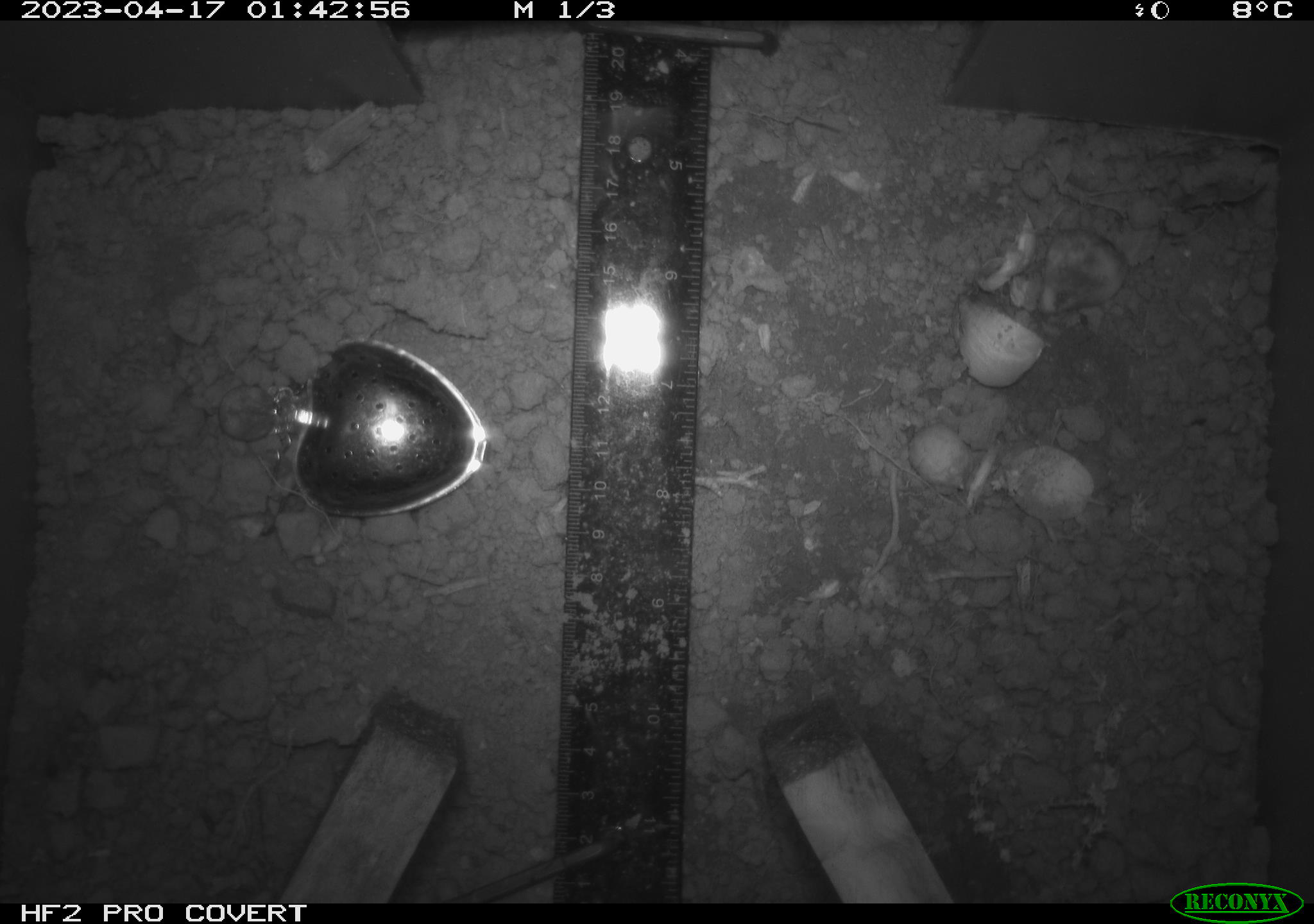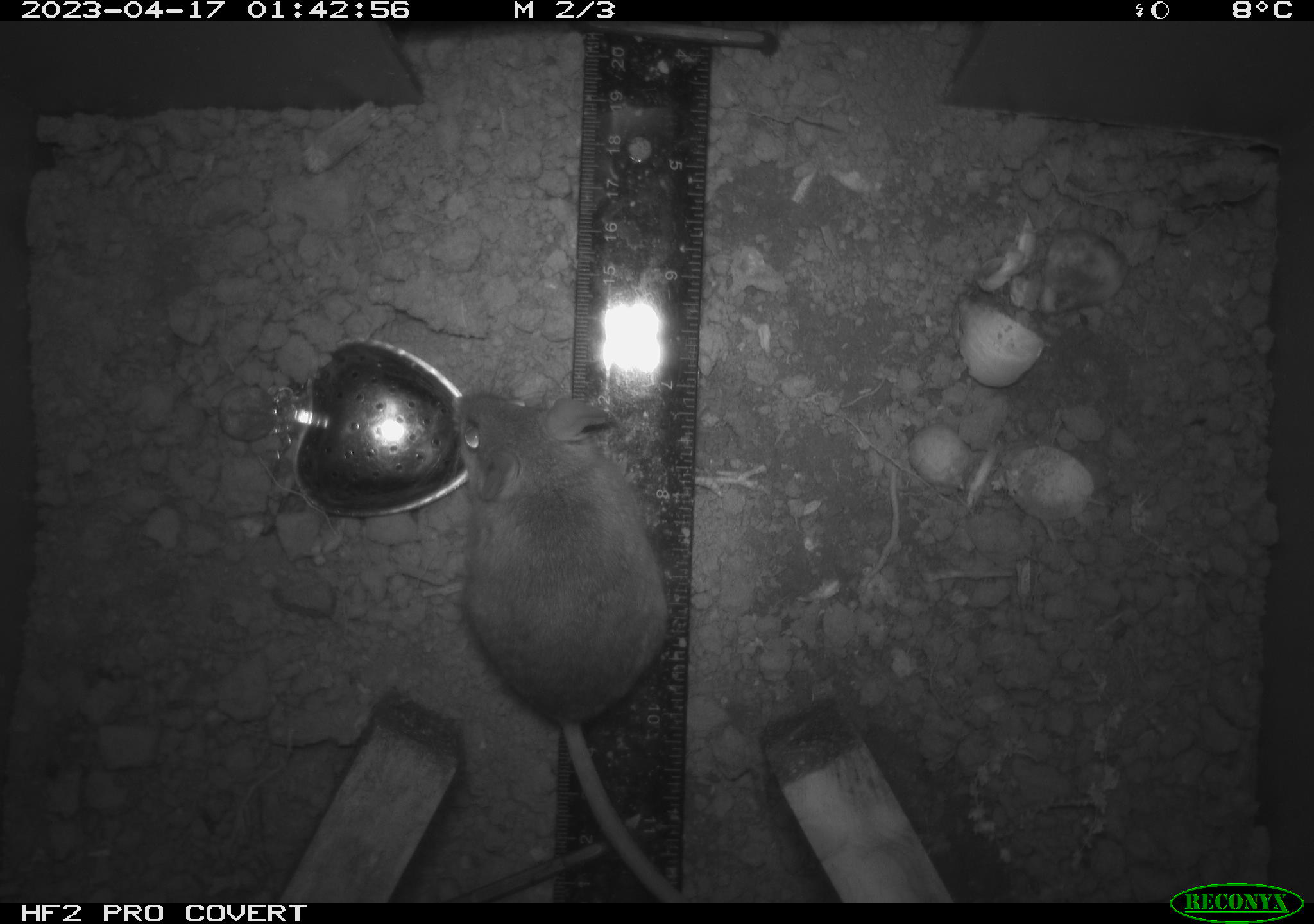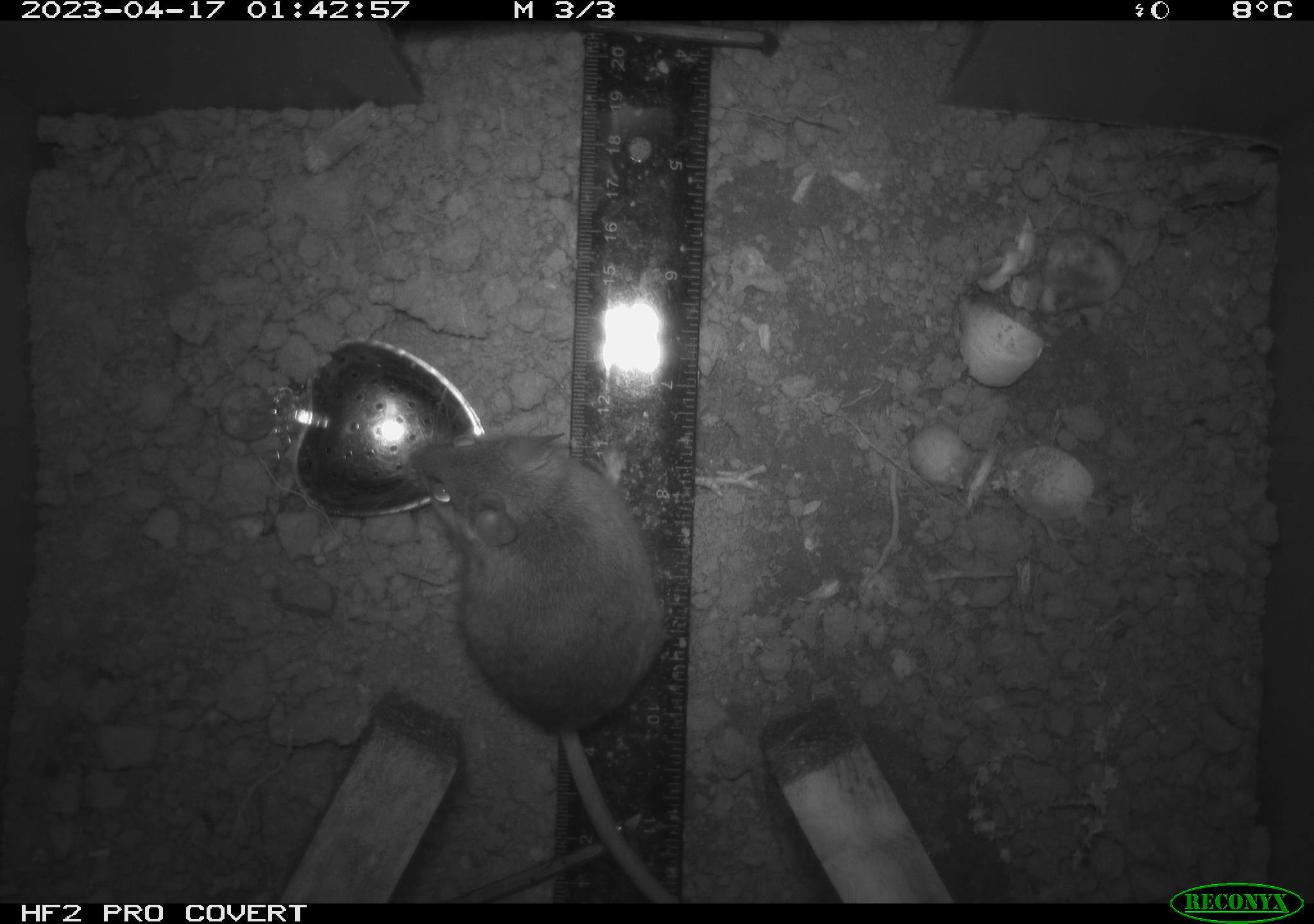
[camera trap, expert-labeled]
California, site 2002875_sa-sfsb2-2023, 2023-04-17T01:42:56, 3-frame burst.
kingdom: Animalia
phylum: Chordata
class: Mammalia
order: Rodentia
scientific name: Rodentia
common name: mouse species